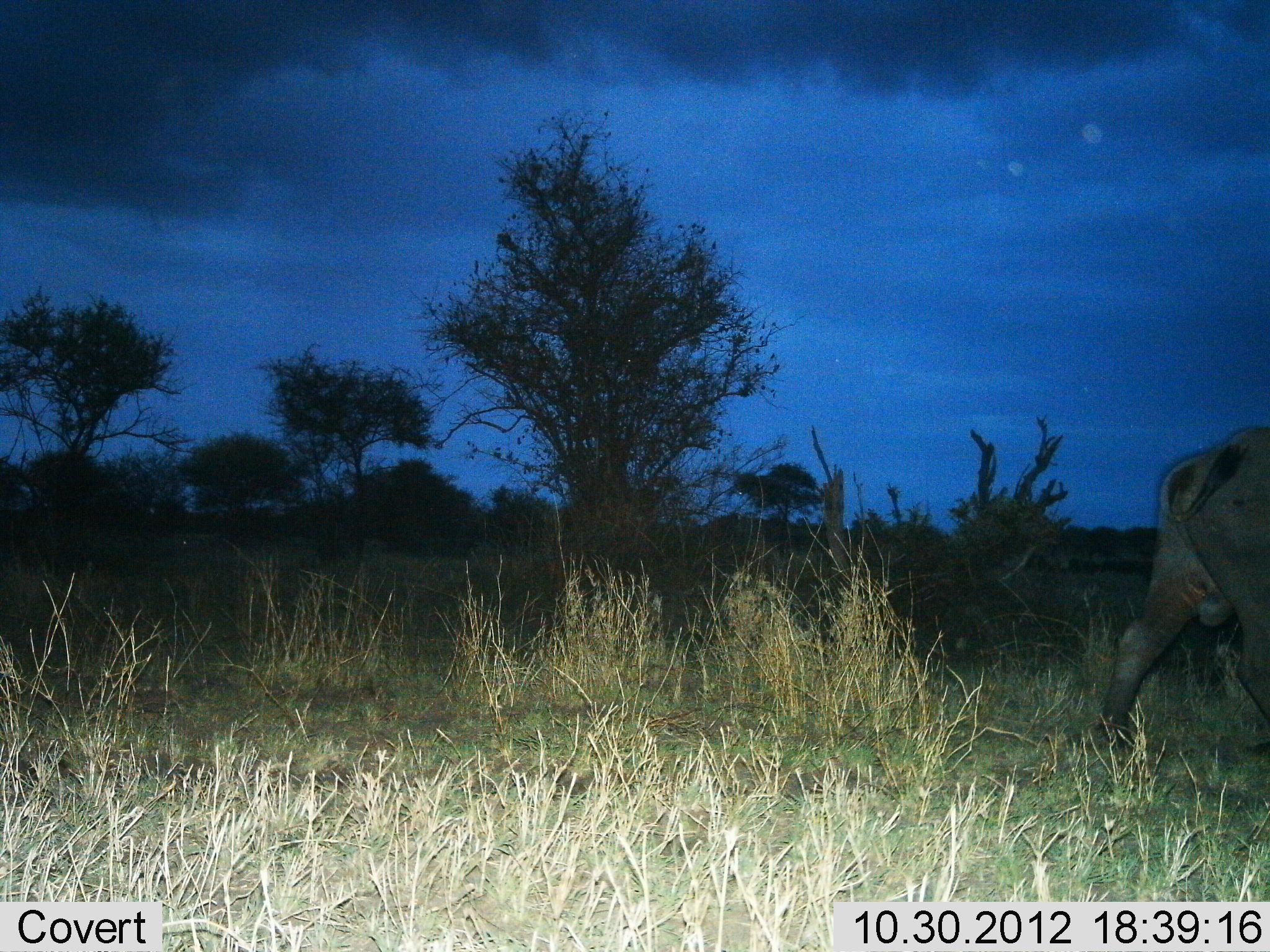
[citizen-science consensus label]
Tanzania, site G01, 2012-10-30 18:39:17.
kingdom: Animalia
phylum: Chordata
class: Mammalia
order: Artiodactyla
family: Bovidae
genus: Syncerus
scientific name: Syncerus caffer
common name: cape buffalo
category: buffalo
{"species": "buffalo (cape buffalo) (Syncerus caffer)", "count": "1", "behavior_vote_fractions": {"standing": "0%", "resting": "0%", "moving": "100%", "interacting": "0%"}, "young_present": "0%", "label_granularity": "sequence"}